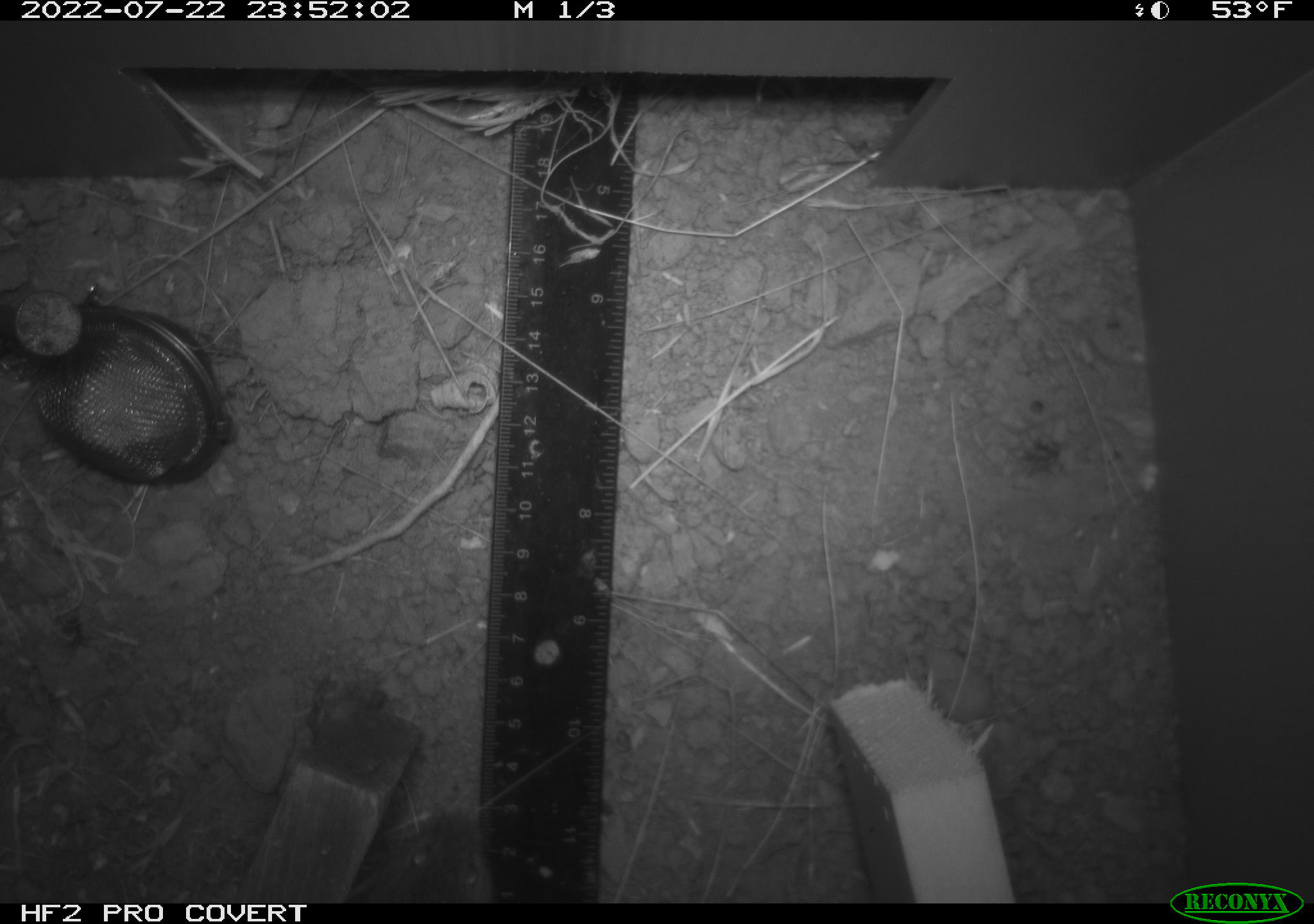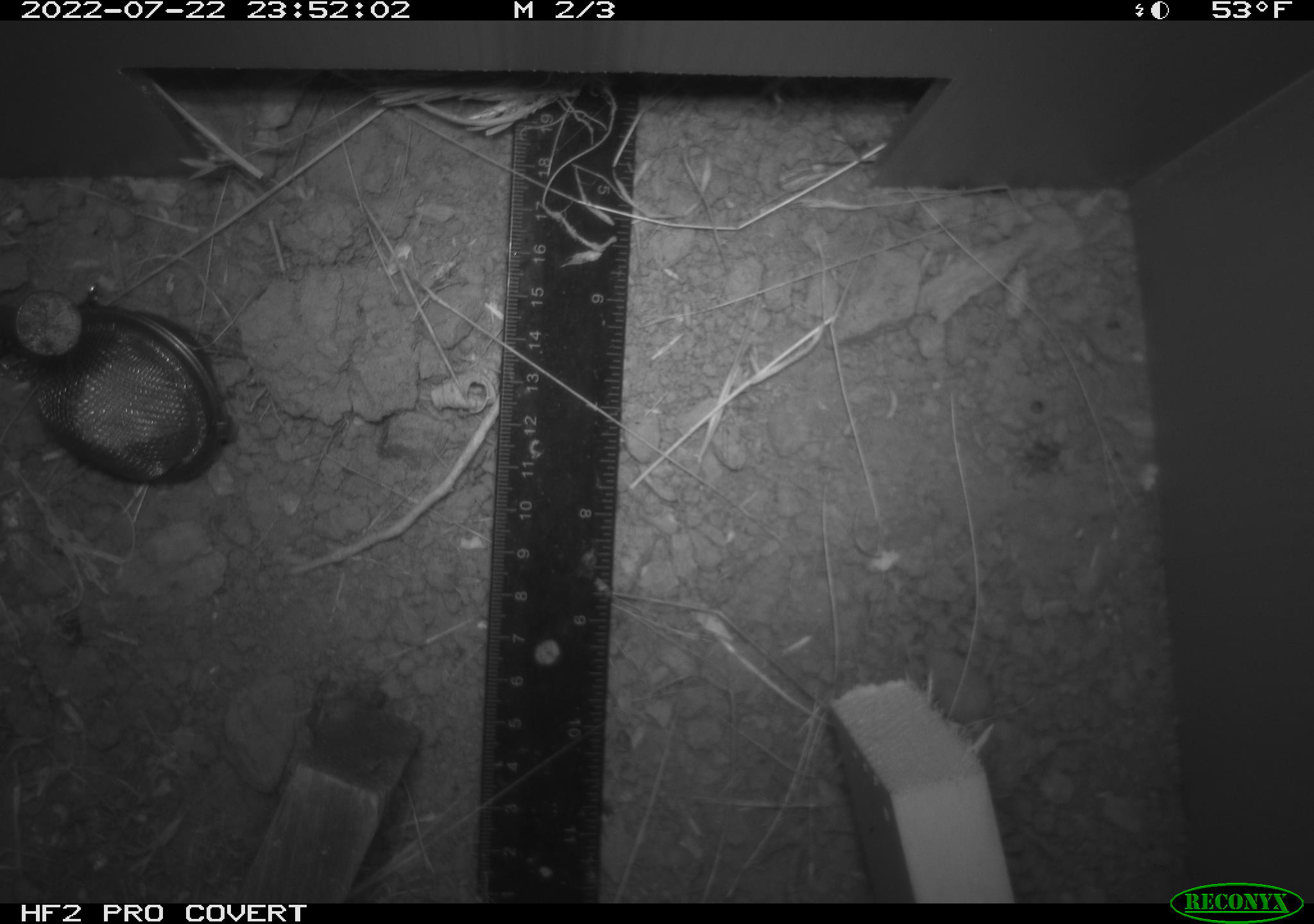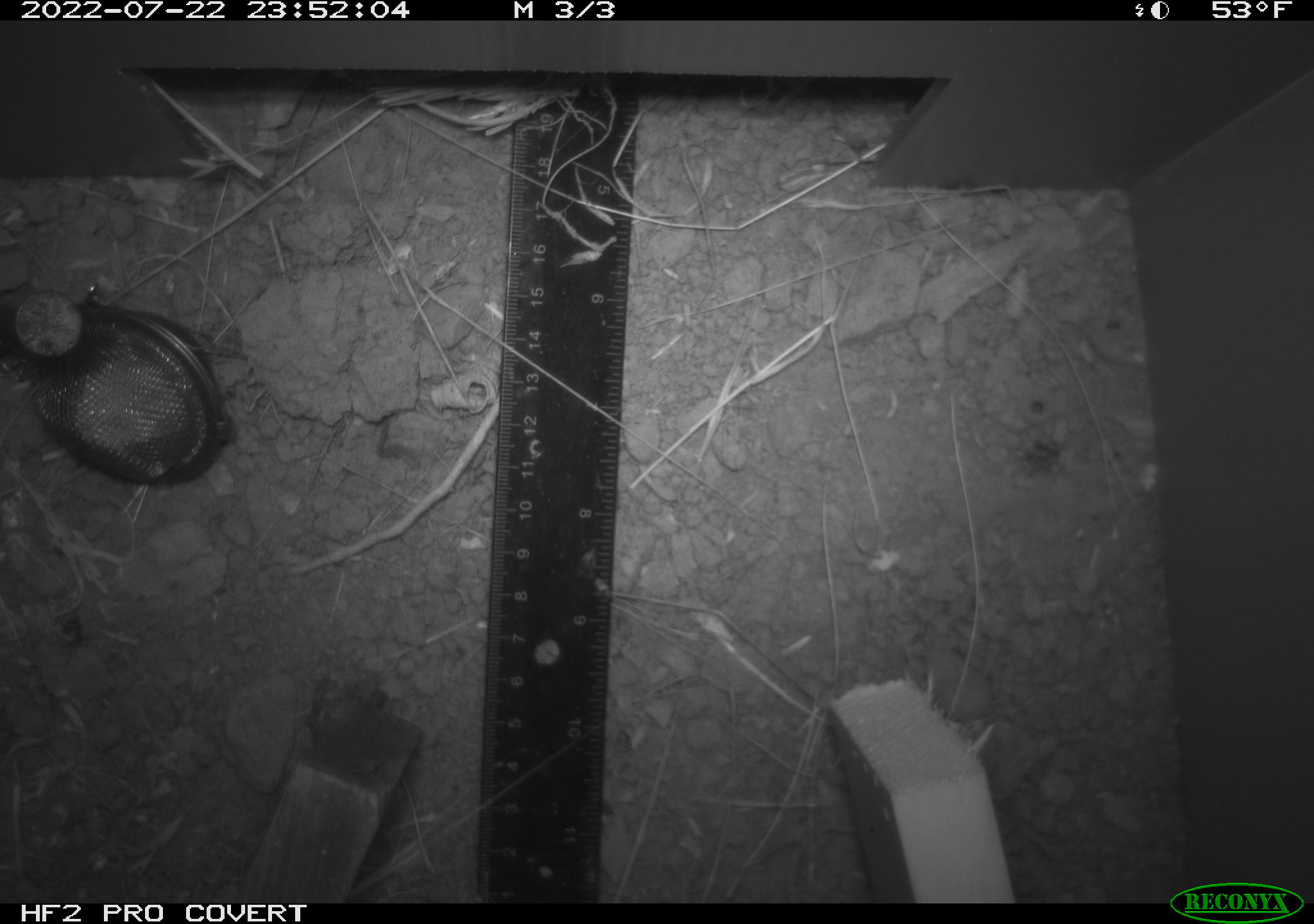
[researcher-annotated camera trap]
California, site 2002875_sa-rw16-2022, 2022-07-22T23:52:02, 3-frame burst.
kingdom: Animalia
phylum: Chordata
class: Mammalia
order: Rodentia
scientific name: Rodentia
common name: mouse species